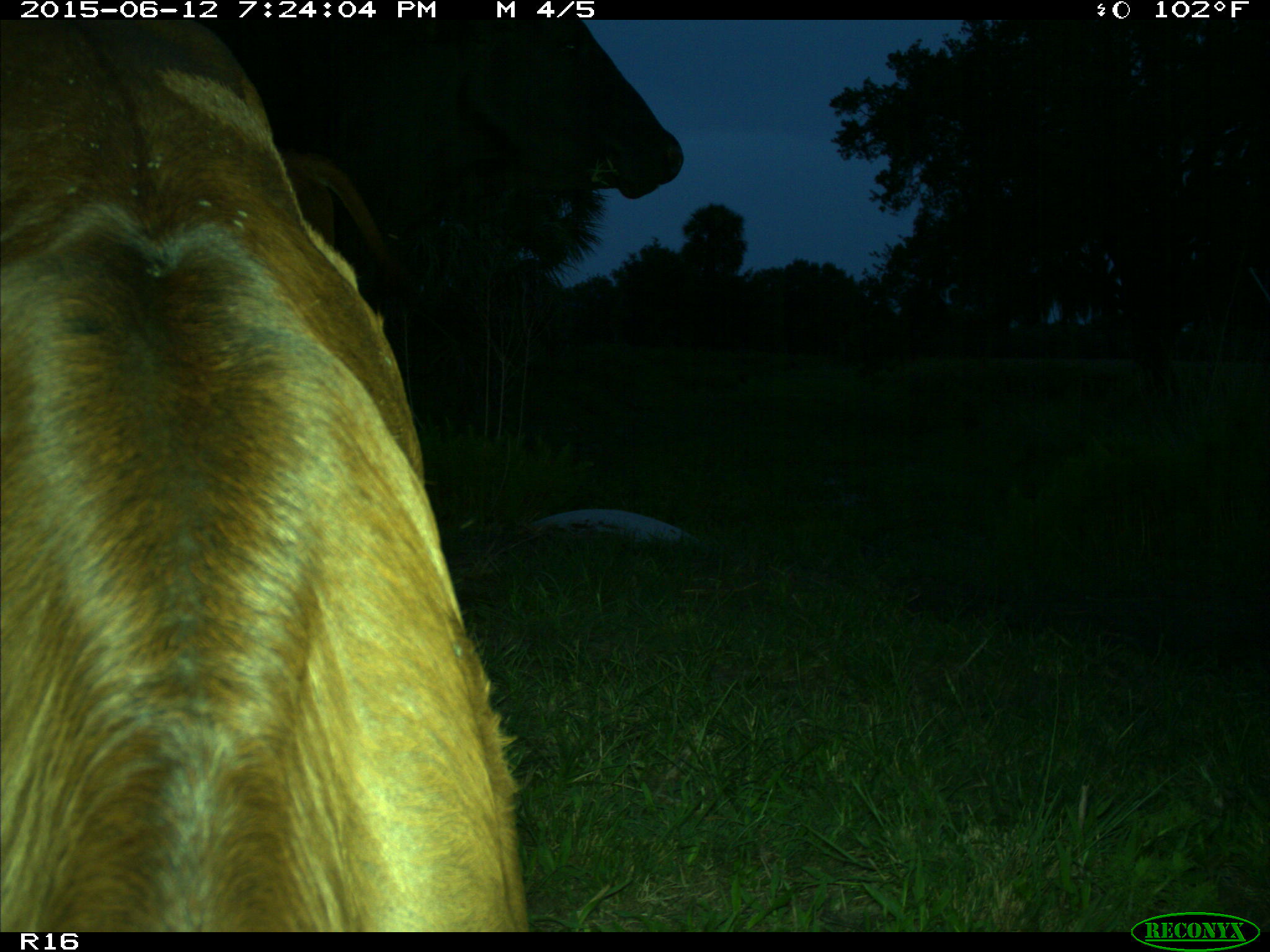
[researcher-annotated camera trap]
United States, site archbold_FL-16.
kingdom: Animalia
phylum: Chordata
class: Mammalia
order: Artiodactyla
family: Bovidae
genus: Bos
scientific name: Bos taurus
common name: domestic cow